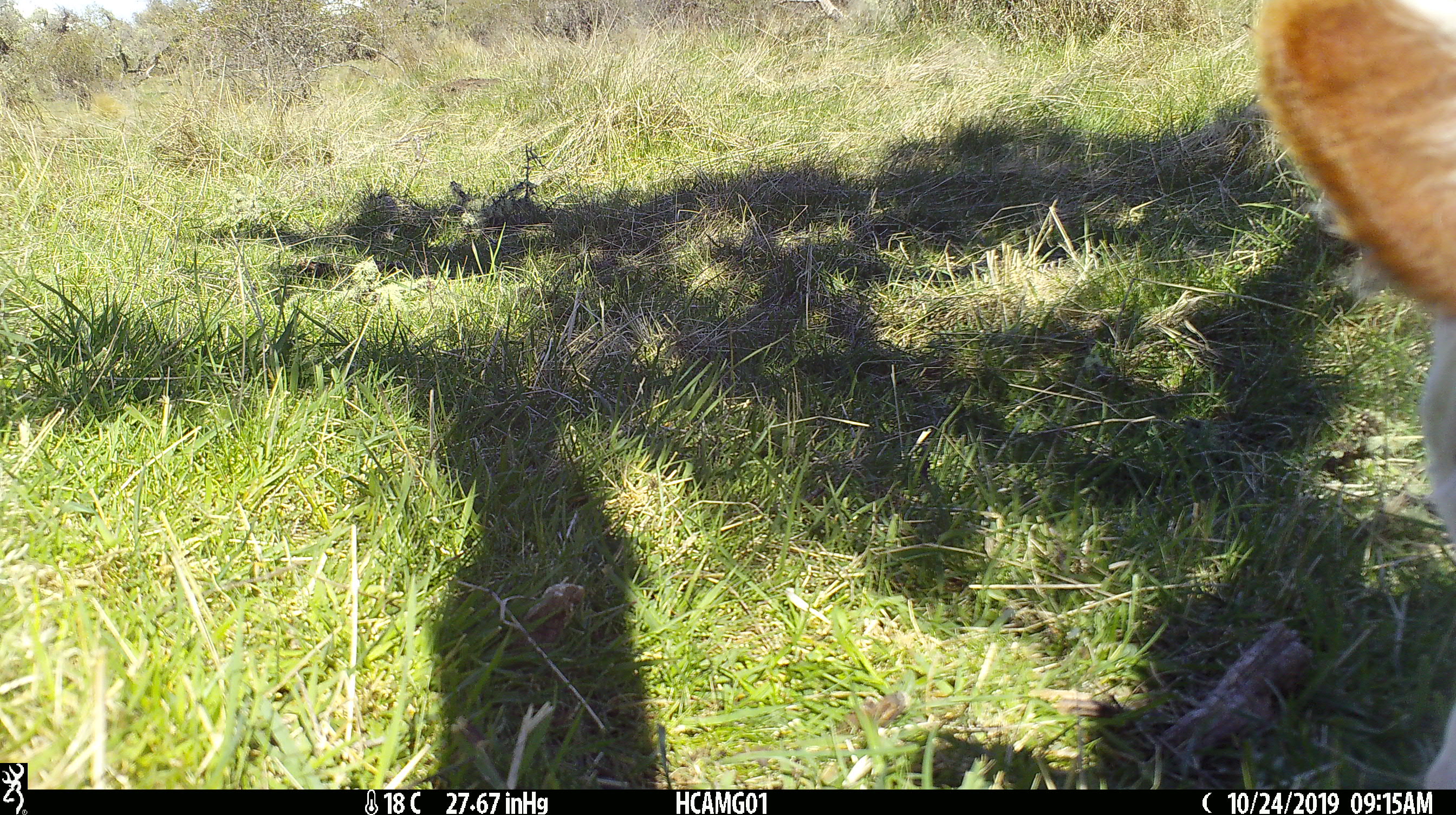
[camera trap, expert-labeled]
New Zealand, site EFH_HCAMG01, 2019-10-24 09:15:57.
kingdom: Animalia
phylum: Chordata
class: Mammalia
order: Artiodactyla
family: Bovidae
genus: Bos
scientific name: Bos taurus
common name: domestic cow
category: cow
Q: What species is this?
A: Cow (domestic cow) (Bos taurus).